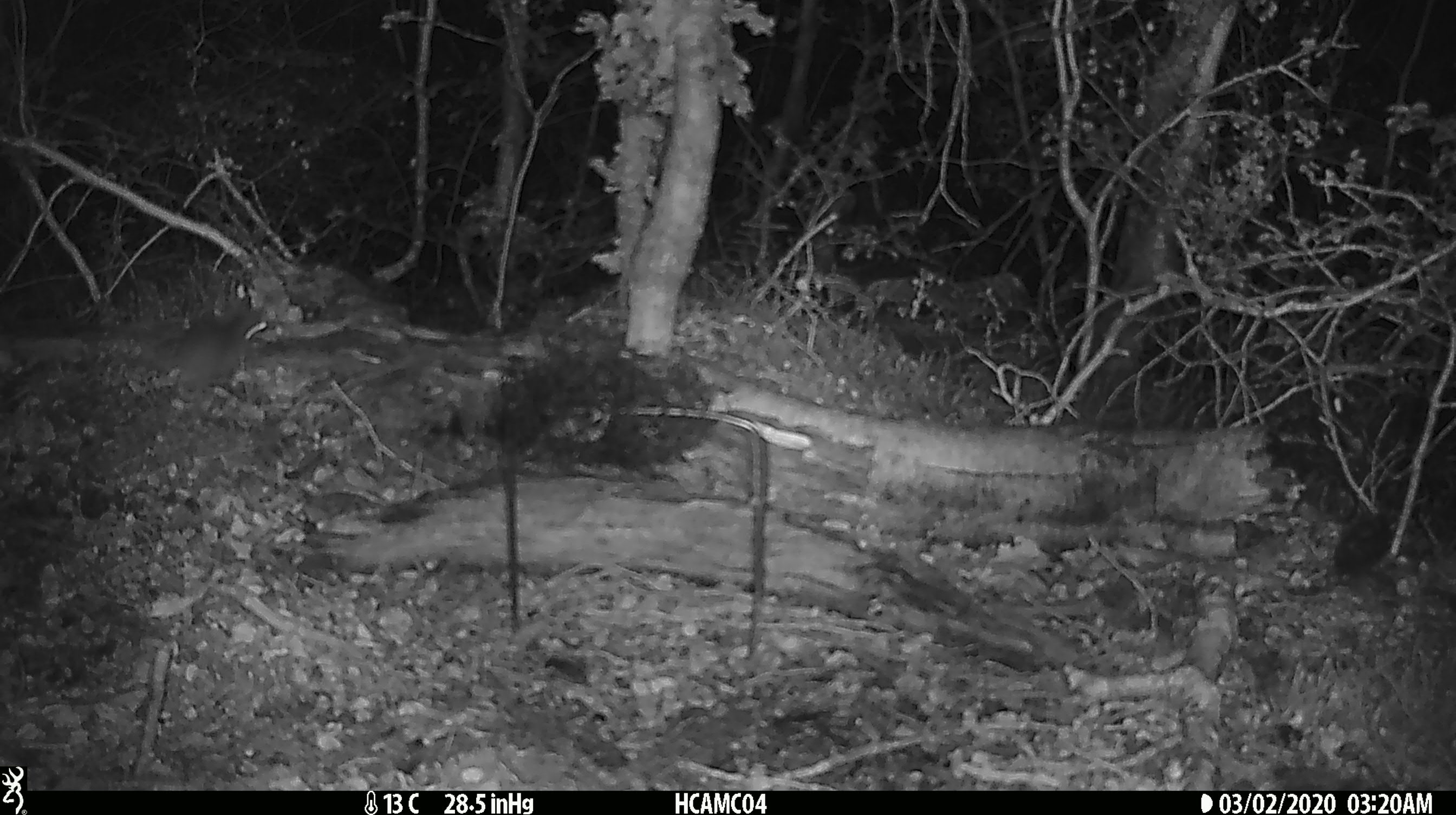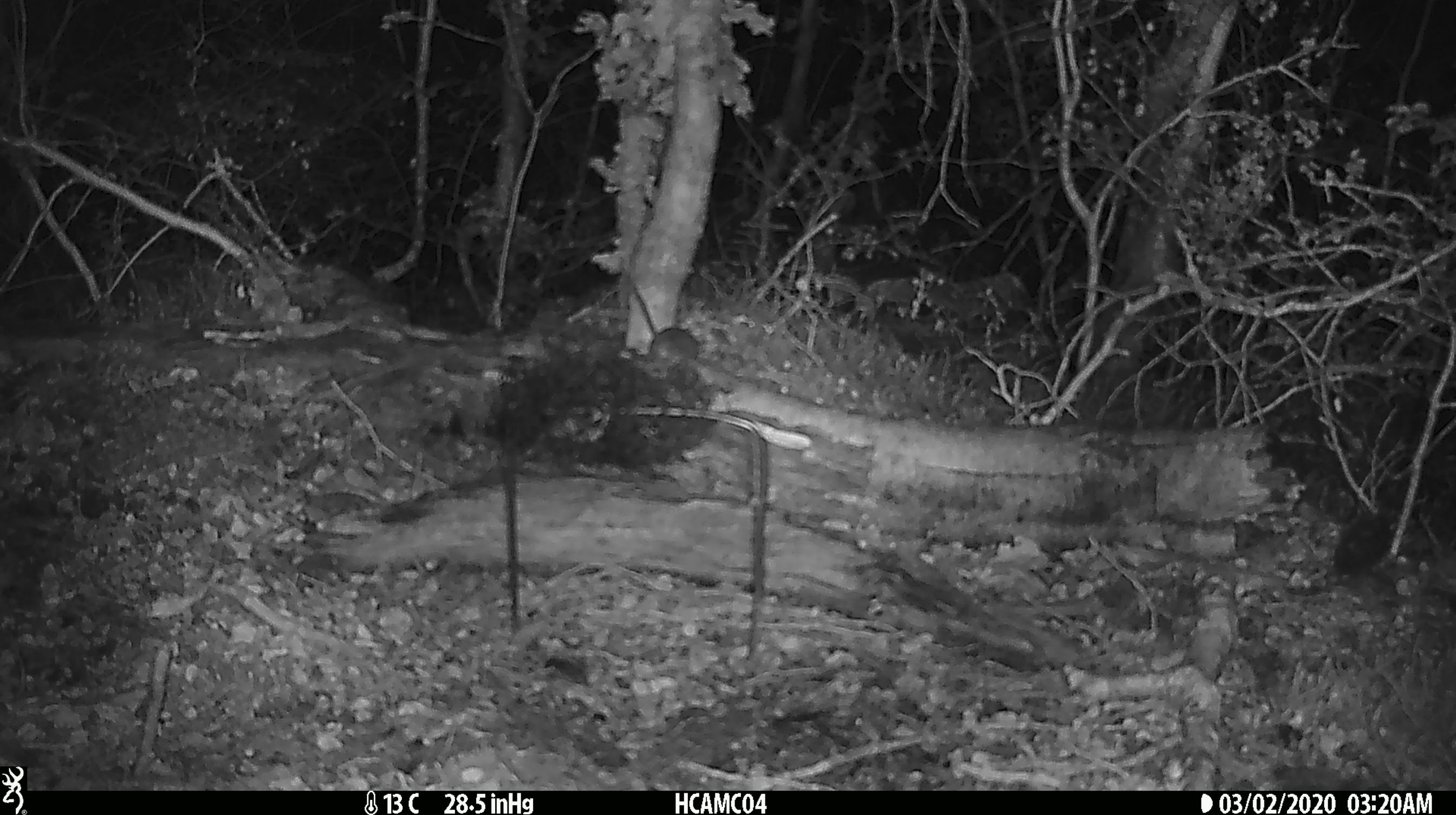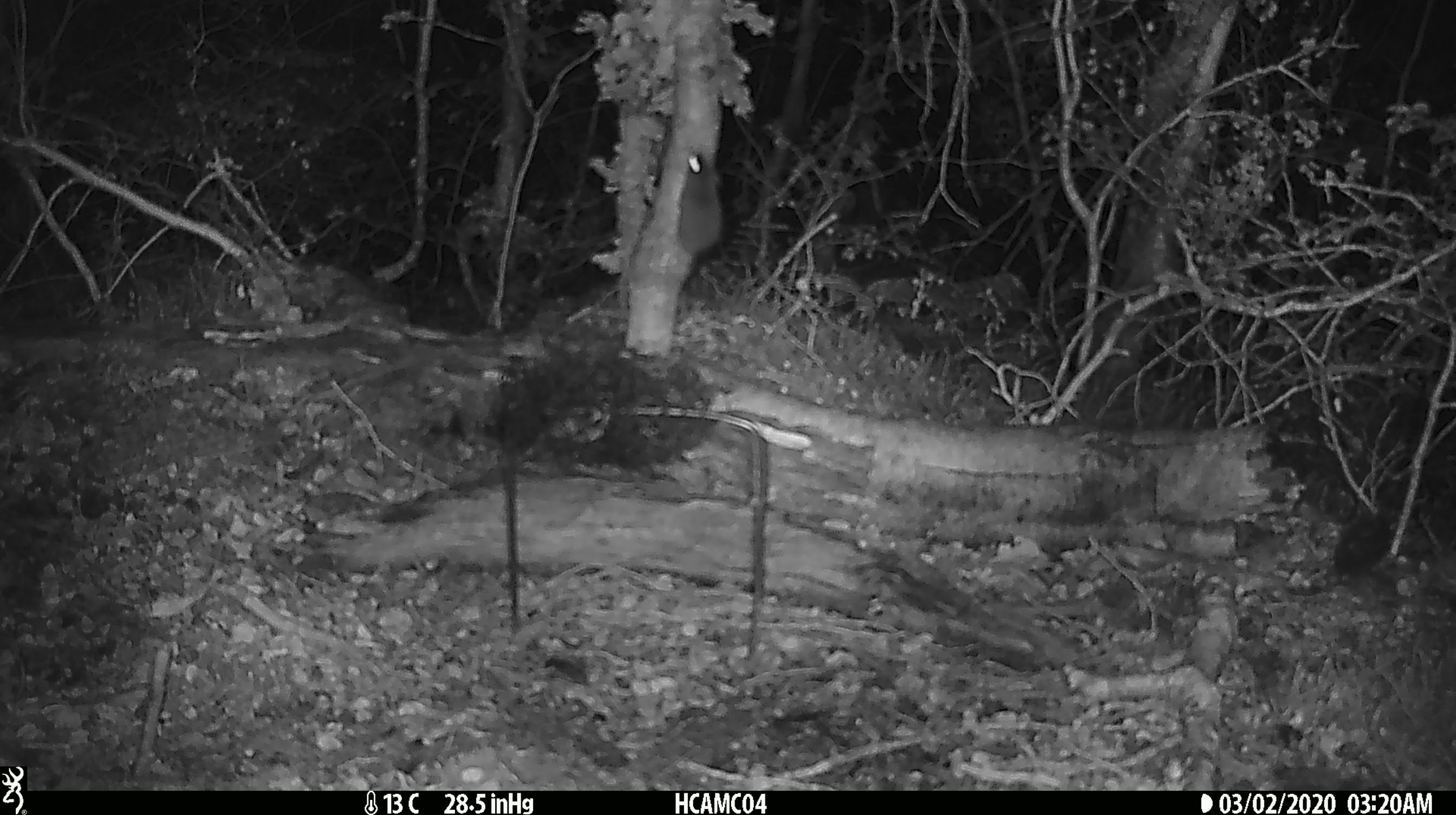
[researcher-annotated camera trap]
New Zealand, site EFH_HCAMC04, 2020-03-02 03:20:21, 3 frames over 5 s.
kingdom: Animalia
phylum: Chordata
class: Mammalia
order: Rodentia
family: Muridae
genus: Mus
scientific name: Mus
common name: mouse